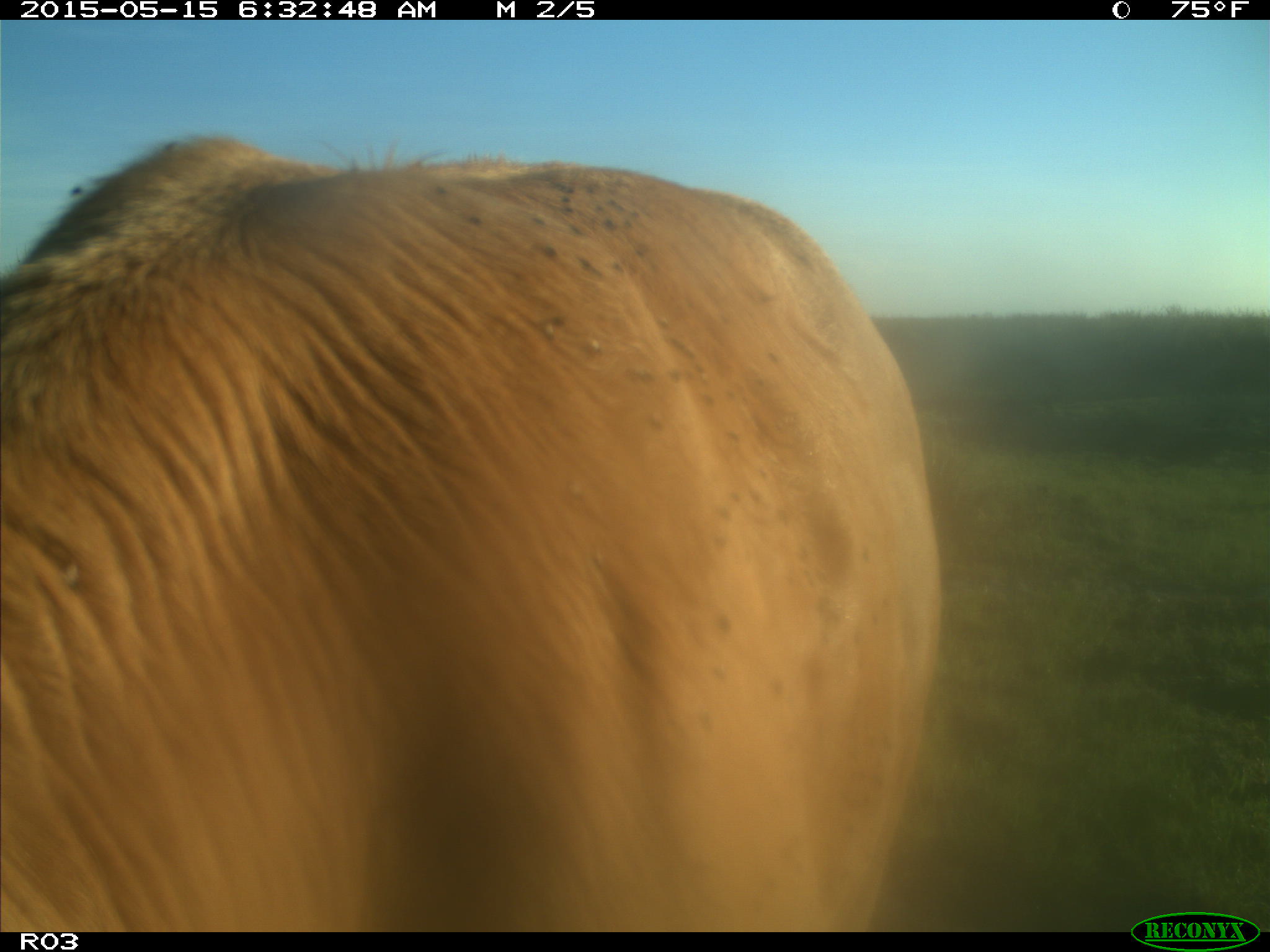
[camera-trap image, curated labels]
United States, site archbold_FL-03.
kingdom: Animalia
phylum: Chordata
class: Mammalia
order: Artiodactyla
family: Bovidae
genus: Bos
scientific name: Bos taurus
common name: domestic cow